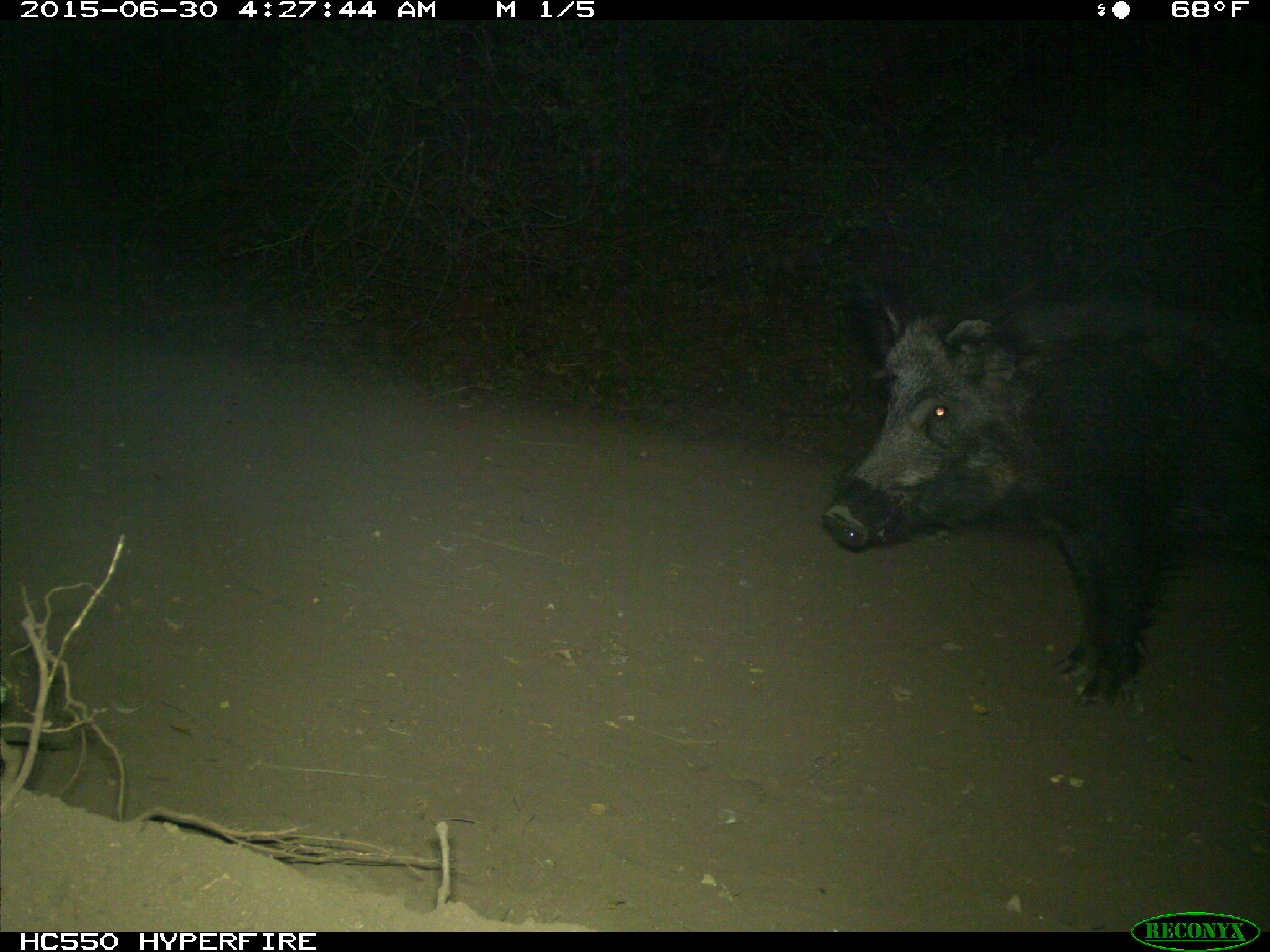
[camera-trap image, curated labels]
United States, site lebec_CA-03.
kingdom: Animalia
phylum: Chordata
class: Mammalia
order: Artiodactyla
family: Suidae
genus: Sus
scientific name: Sus scrofa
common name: wild boar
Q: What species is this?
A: Sus scrofa (wild boar).